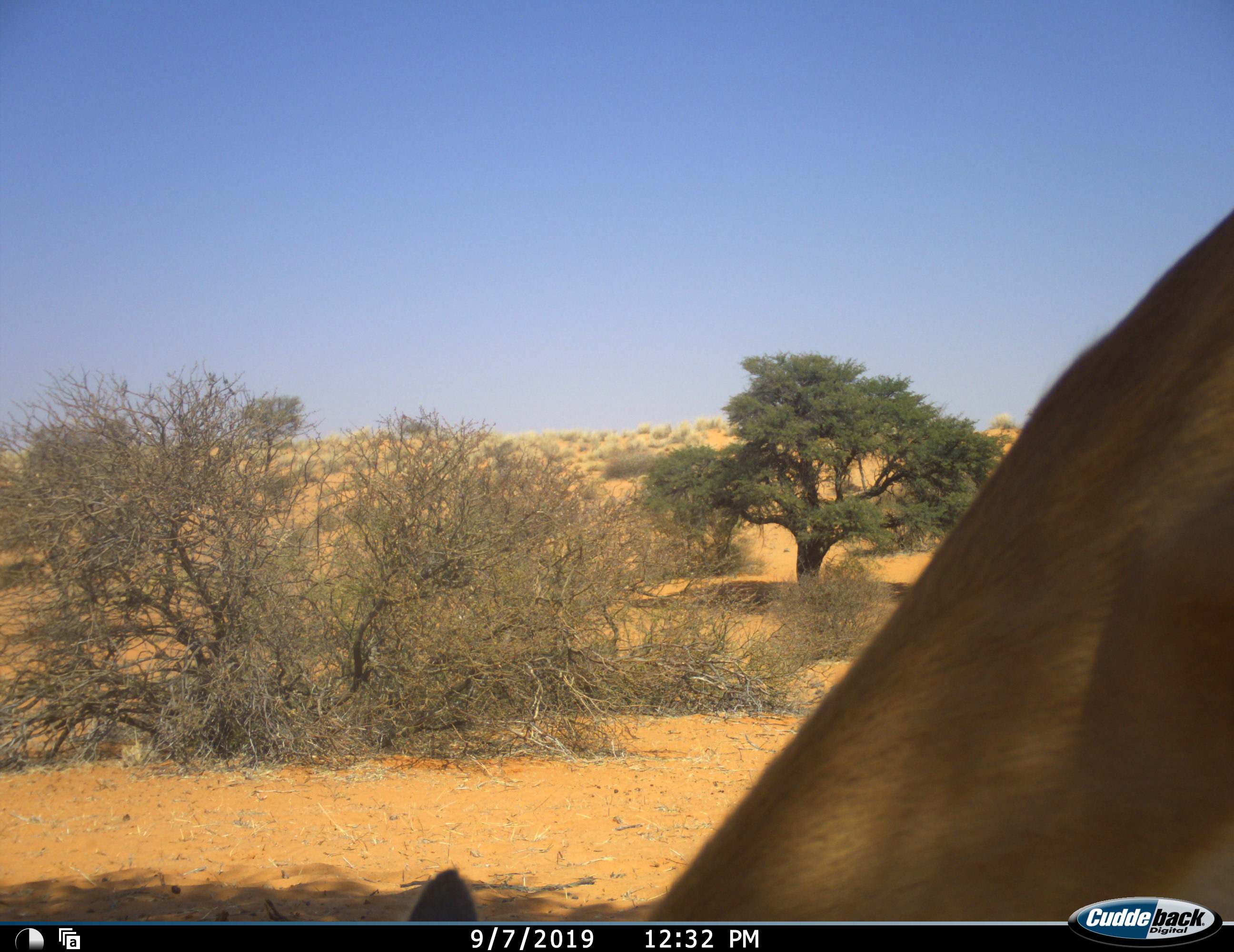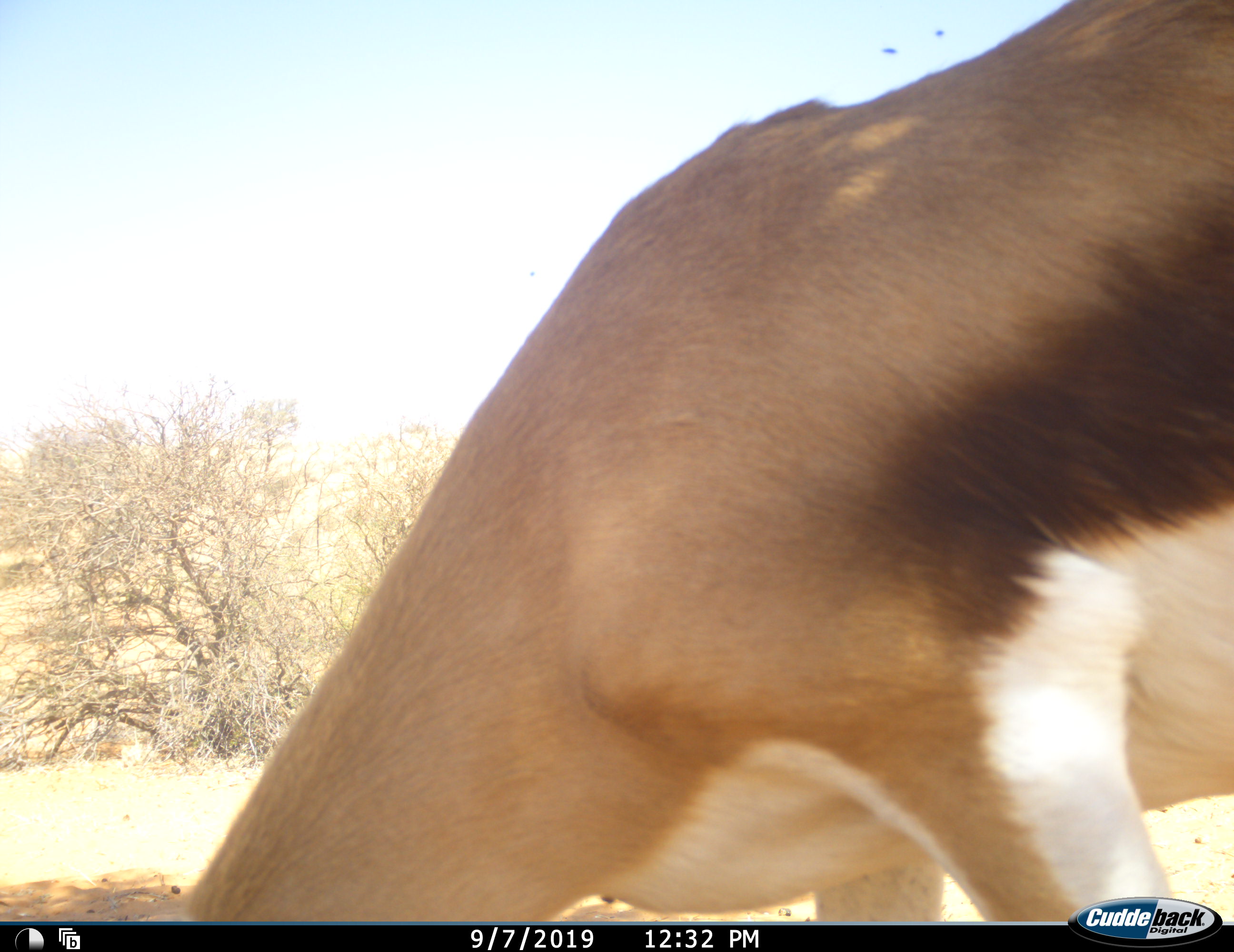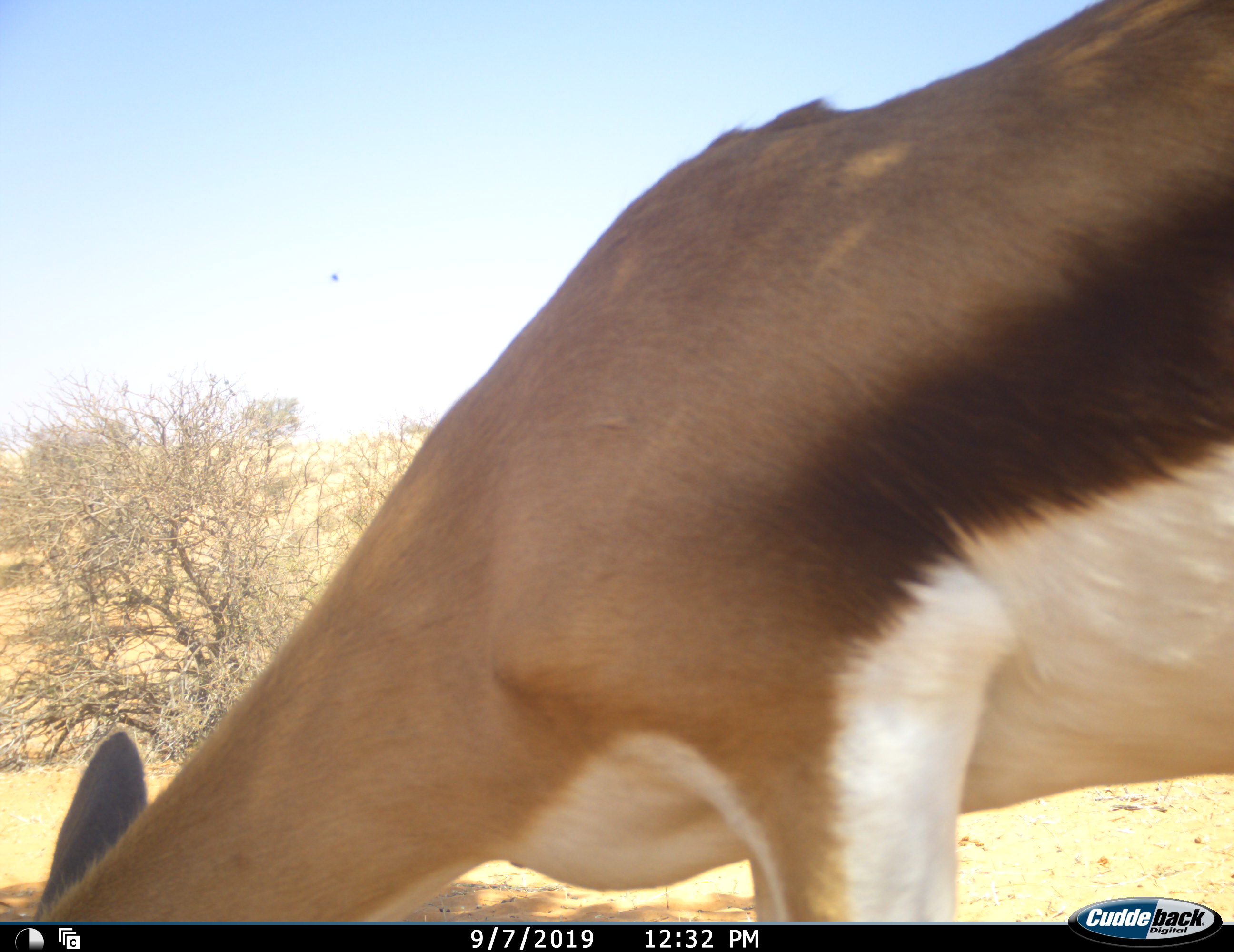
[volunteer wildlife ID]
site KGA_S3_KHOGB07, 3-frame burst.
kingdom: Animalia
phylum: Chordata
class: Mammalia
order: Artiodactyla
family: Bovidae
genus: Antidorcas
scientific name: Antidorcas marsupialis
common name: springbok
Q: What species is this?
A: Springbok (Antidorcas marsupialis).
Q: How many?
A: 1.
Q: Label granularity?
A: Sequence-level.